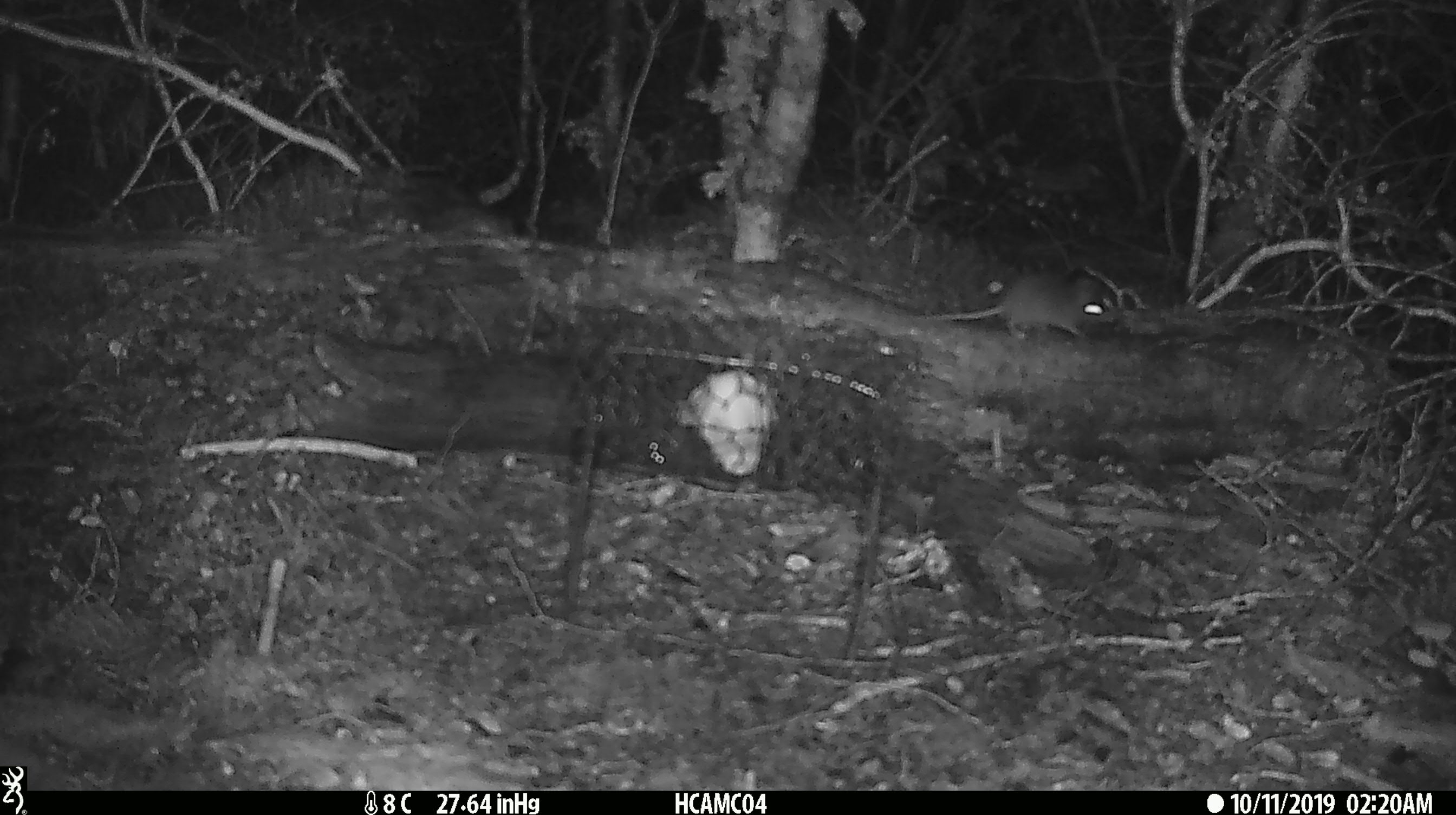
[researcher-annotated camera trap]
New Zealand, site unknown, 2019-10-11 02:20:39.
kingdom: Animalia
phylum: Chordata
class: Mammalia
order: Rodentia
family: Muridae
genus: Mus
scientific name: Mus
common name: mouse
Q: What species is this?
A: Mouse (Mus).